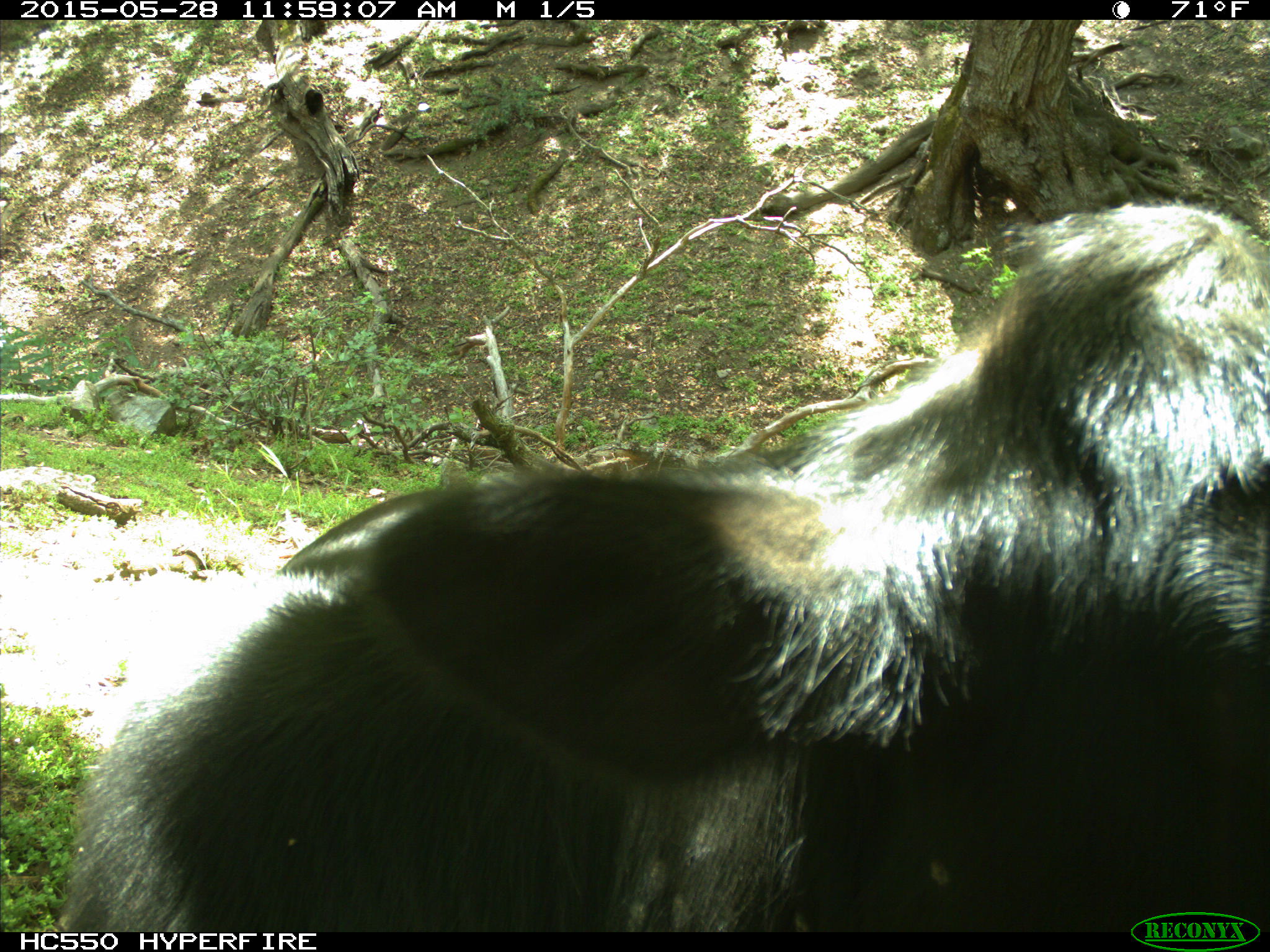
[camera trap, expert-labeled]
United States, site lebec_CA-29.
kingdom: Animalia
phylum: Chordata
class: Mammalia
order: Artiodactyla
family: Bovidae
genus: Bos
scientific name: Bos taurus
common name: domestic cow